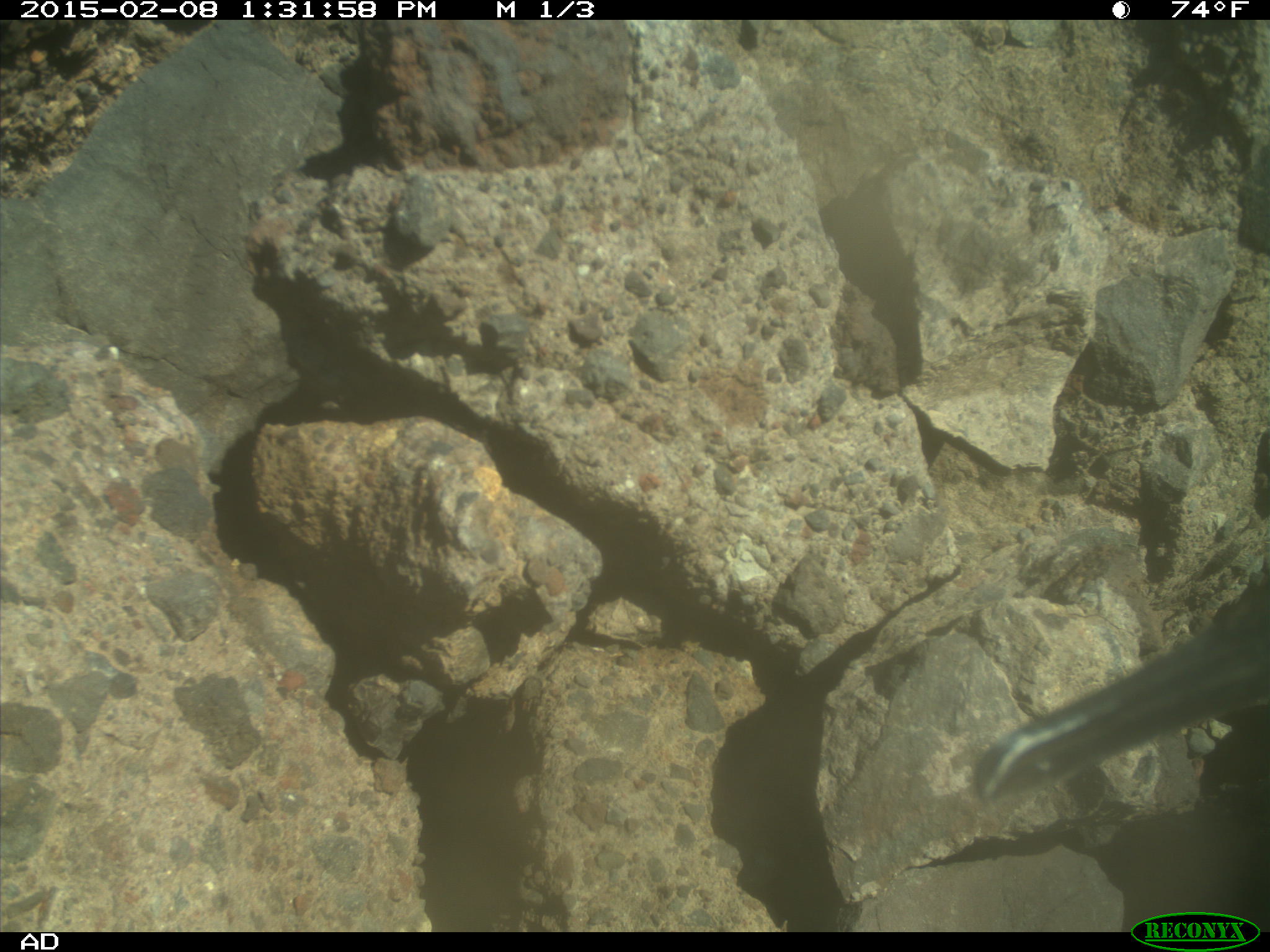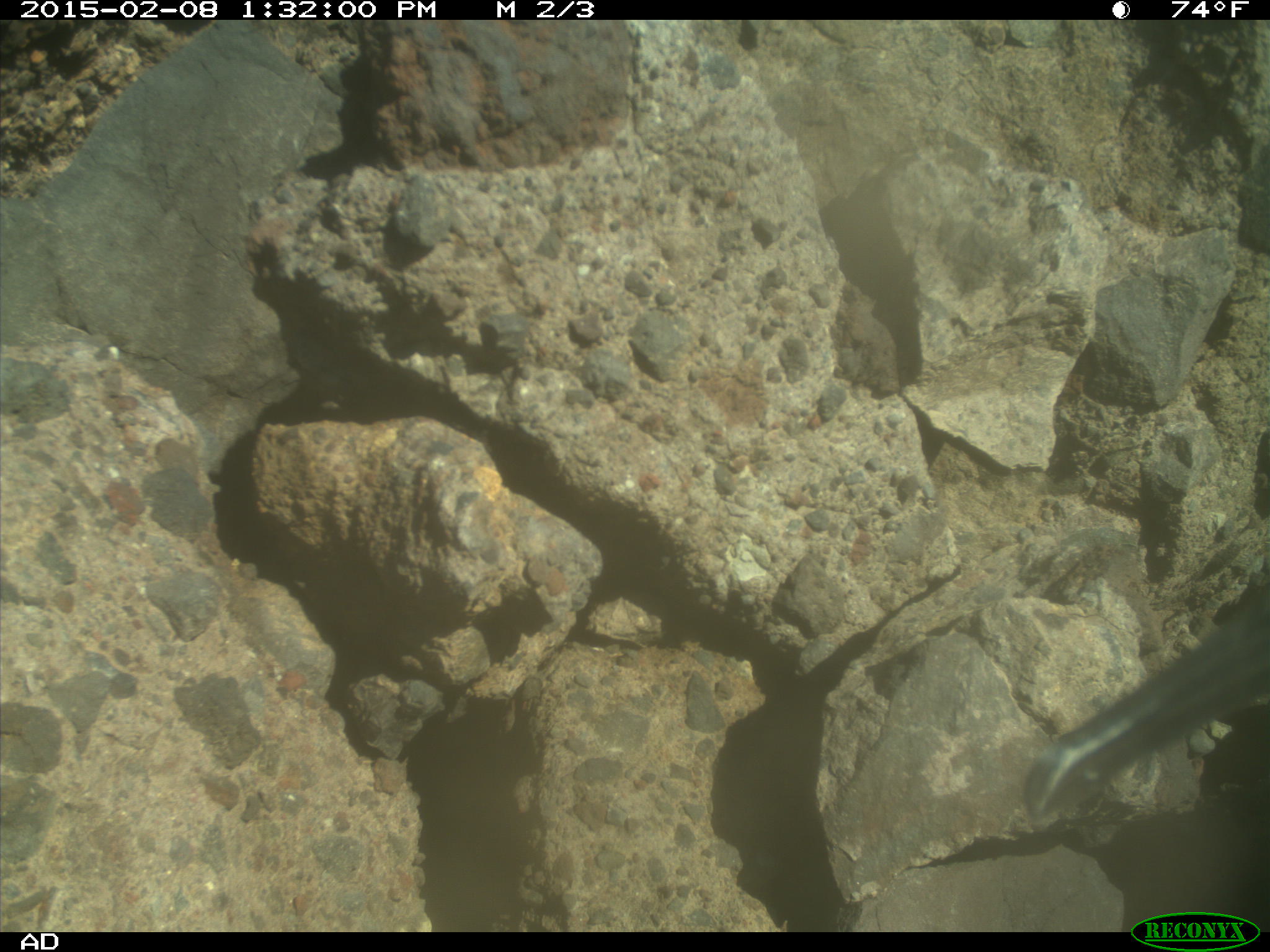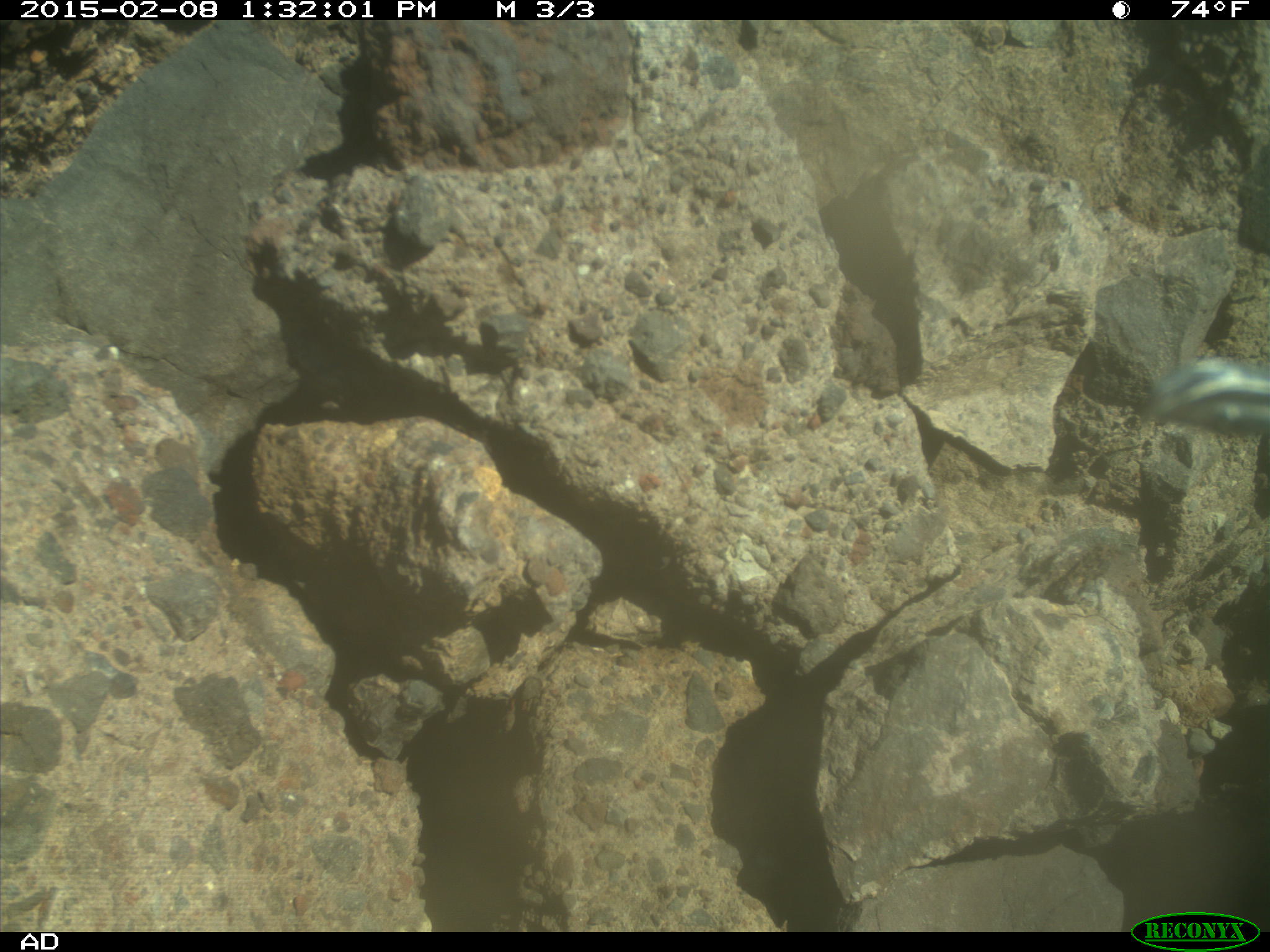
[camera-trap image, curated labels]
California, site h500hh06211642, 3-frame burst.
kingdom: Animalia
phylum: Chordata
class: Aves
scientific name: Aves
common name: bird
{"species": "bird (Aves)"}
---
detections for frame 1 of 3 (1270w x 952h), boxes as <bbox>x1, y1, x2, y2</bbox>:
other: <bbox>972, 607, 1269, 802</bbox>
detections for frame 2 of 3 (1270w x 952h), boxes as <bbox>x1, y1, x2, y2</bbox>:
bird: <bbox>1019, 586, 1269, 818</bbox>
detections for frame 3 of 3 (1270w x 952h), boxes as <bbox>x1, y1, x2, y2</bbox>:
other: <bbox>1147, 358, 1269, 438</bbox>